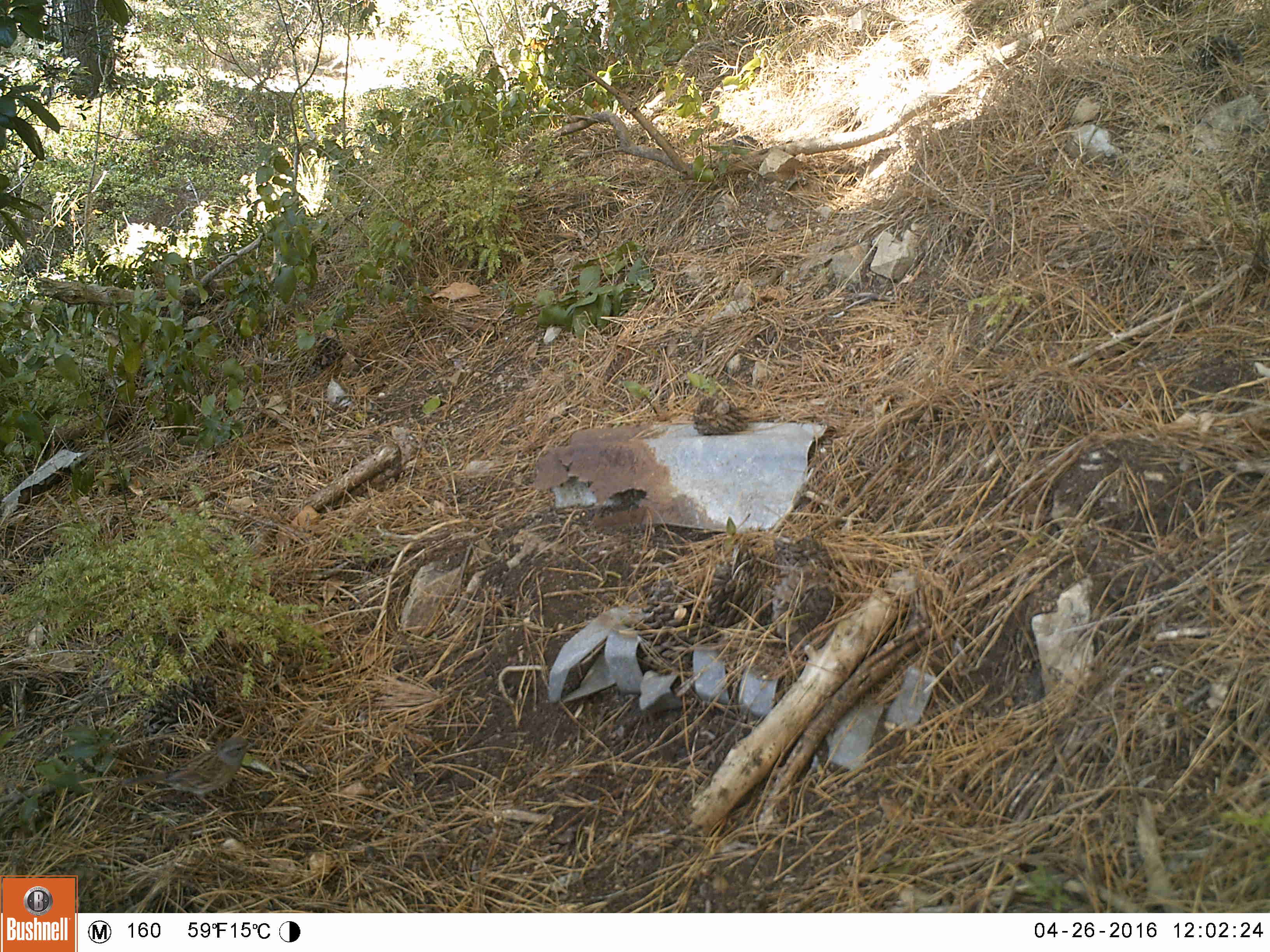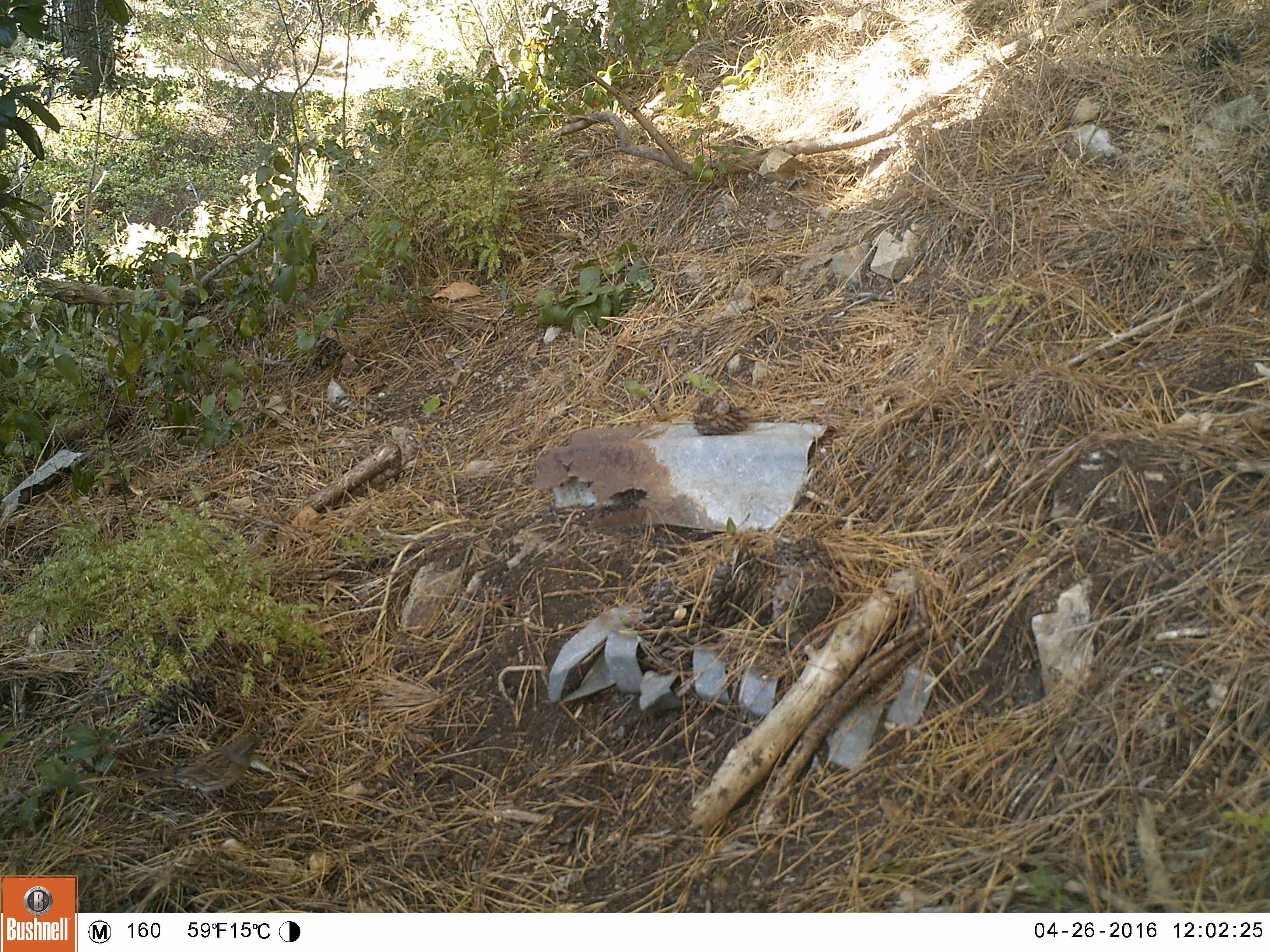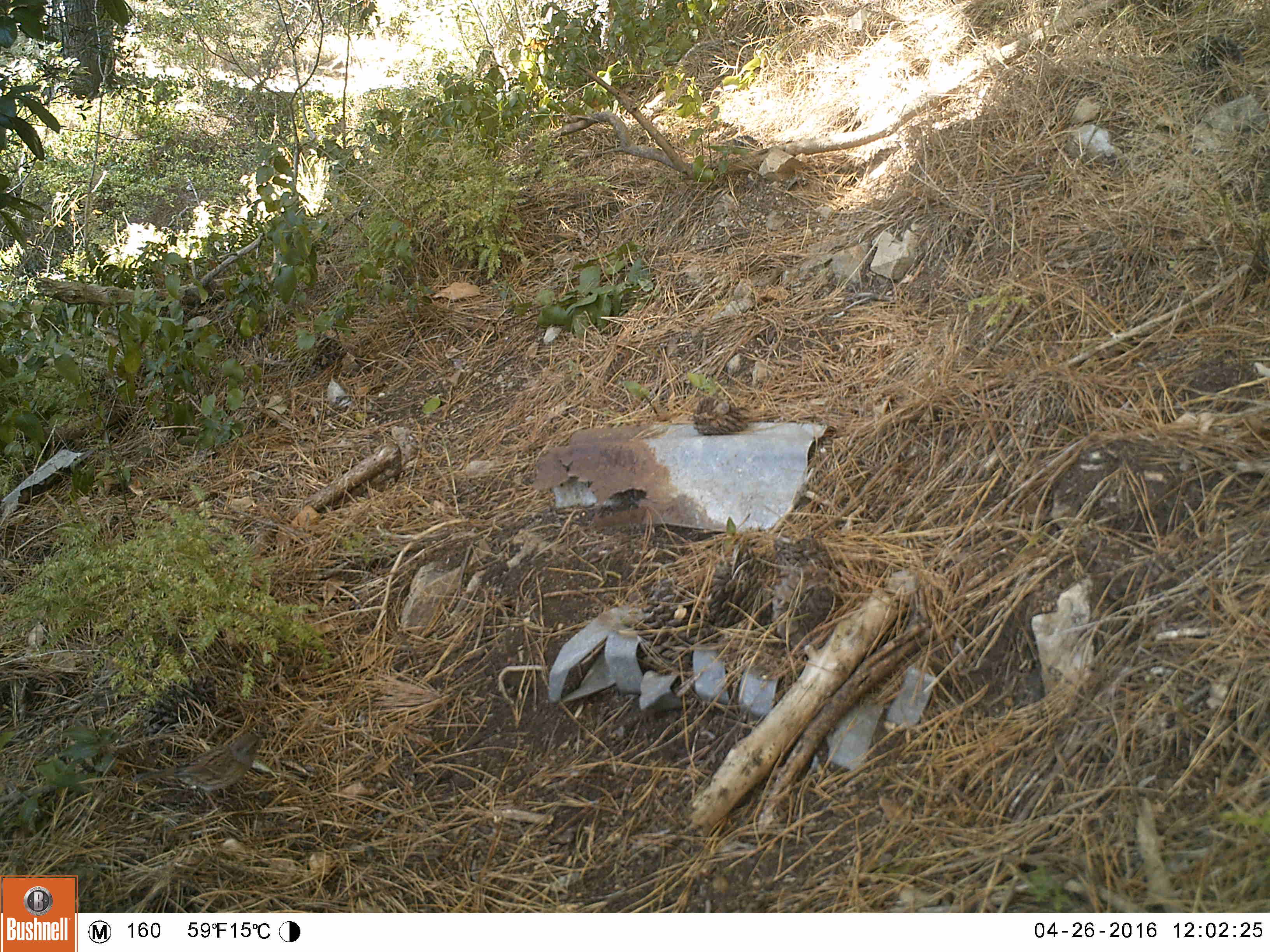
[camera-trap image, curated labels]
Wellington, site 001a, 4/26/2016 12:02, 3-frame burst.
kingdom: Animalia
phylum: Chordata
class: Aves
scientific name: Aves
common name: bird